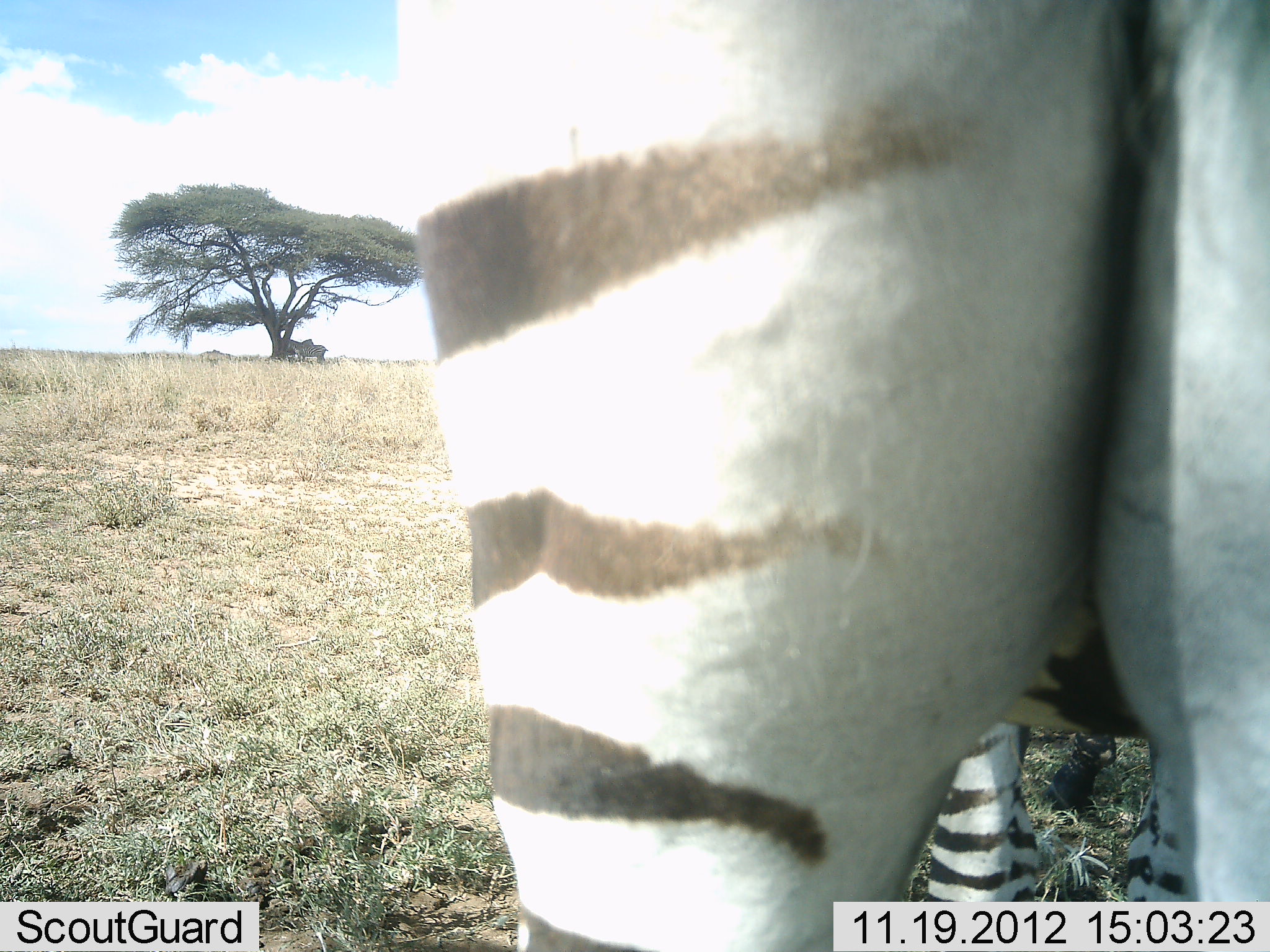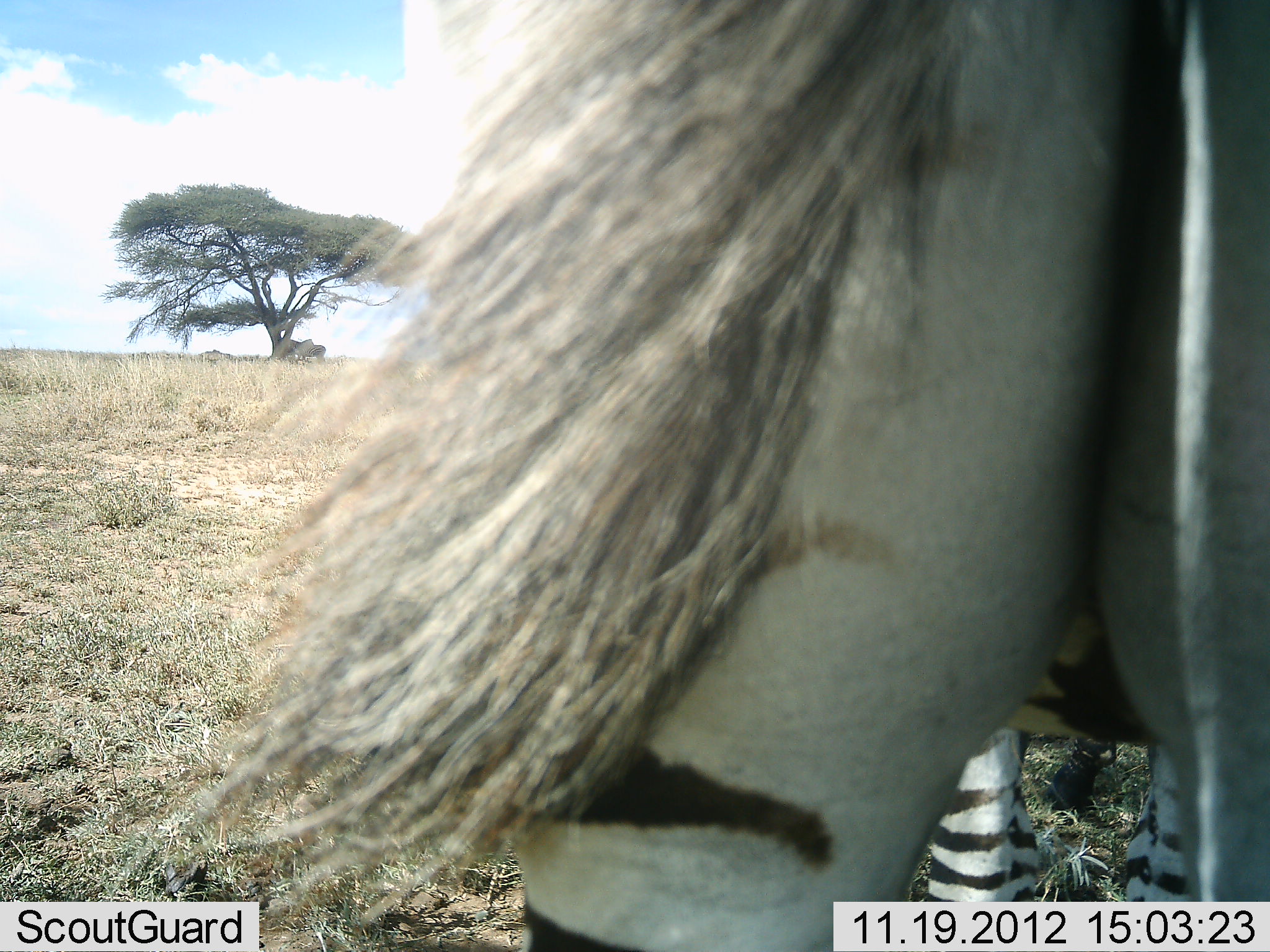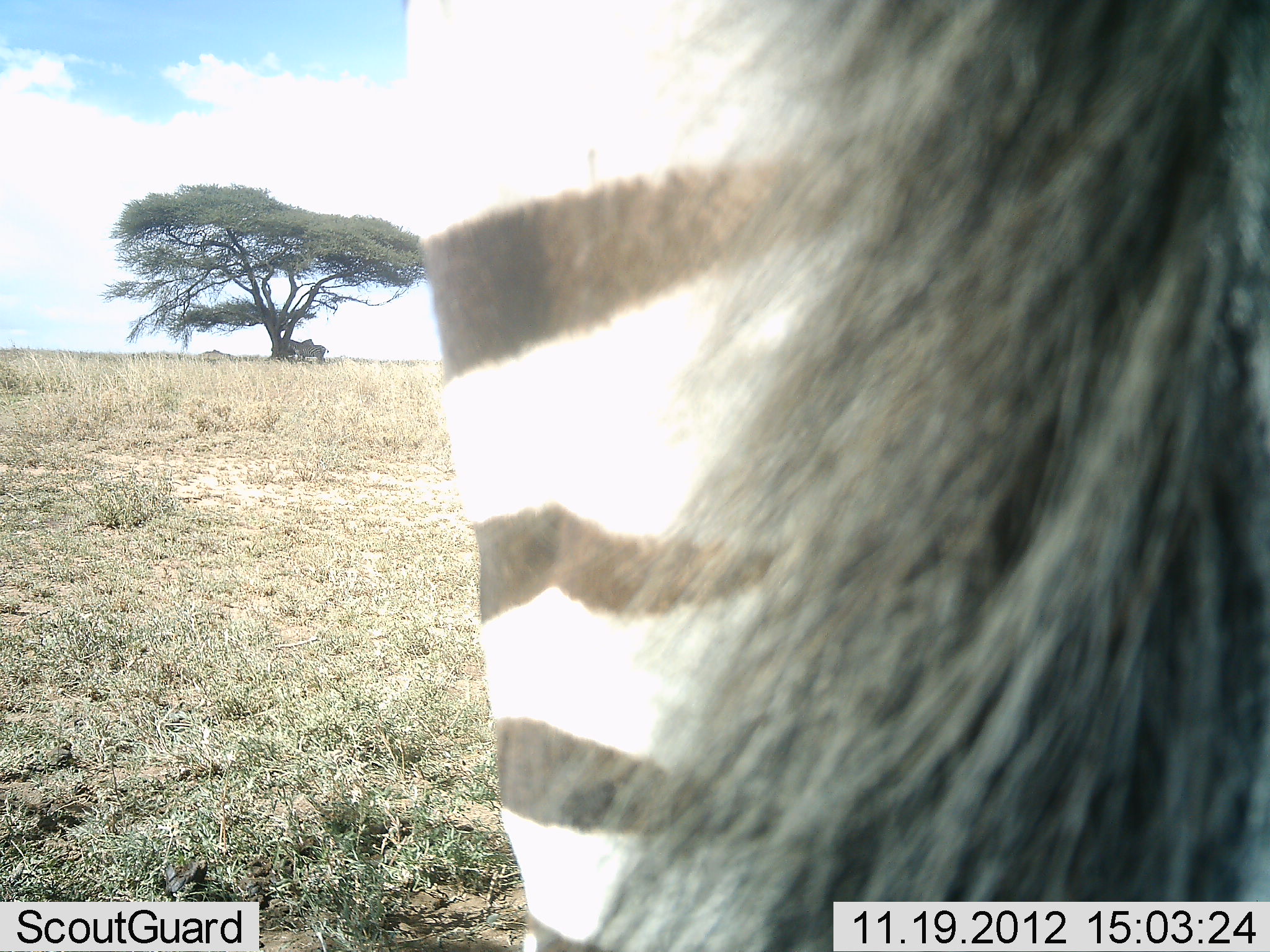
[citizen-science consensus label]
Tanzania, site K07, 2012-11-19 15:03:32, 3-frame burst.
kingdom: Animalia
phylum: Chordata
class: Mammalia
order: Perissodactyla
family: Equidae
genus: Equus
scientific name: Equus quagga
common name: plains zebra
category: zebra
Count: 2.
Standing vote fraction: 92%.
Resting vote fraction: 0%.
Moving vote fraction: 0%.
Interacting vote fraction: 0%.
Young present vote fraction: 0%.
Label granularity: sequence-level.